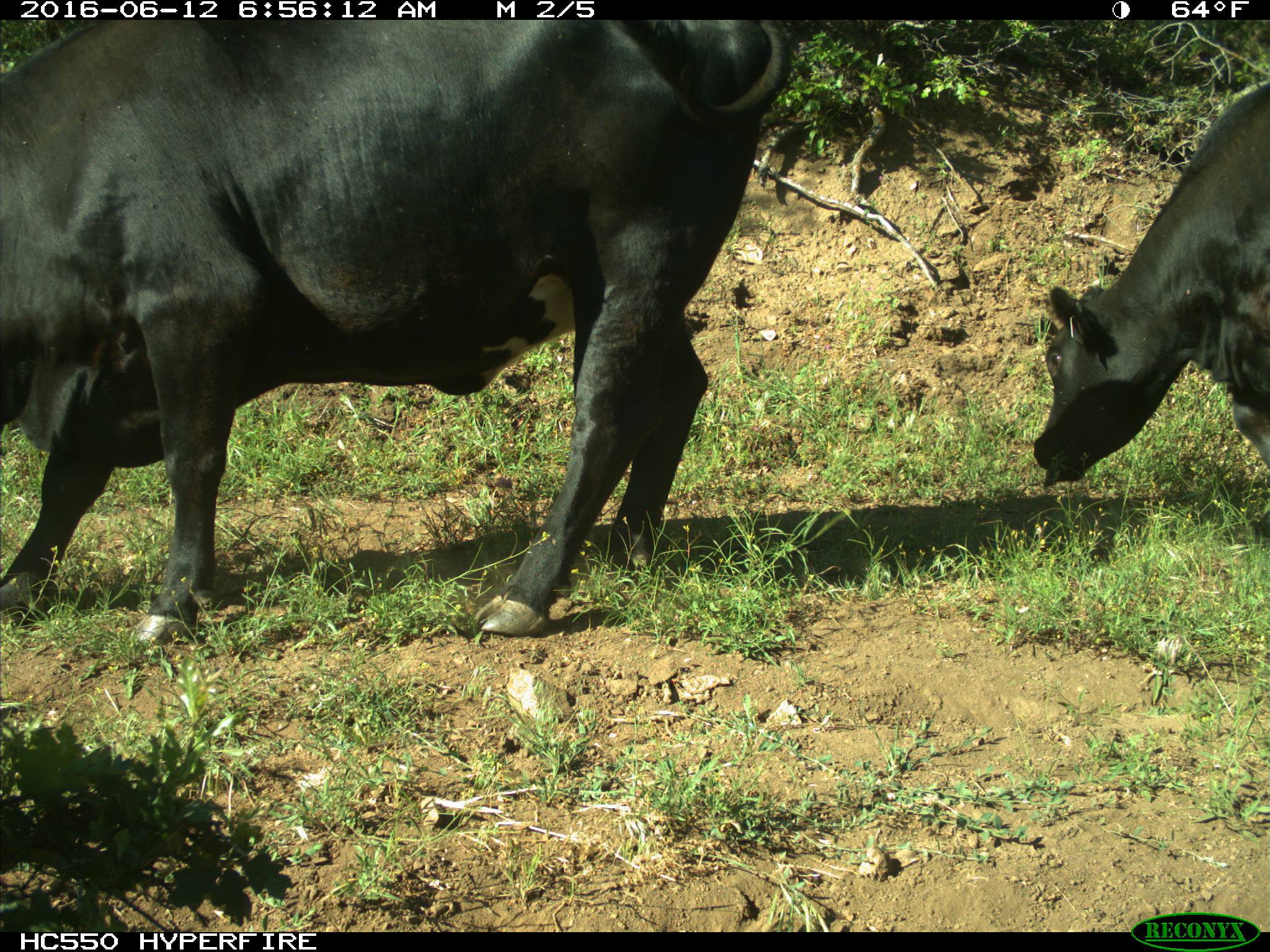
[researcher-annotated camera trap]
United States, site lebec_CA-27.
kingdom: Animalia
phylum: Chordata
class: Mammalia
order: Artiodactyla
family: Bovidae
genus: Bos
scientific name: Bos taurus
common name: domestic cow